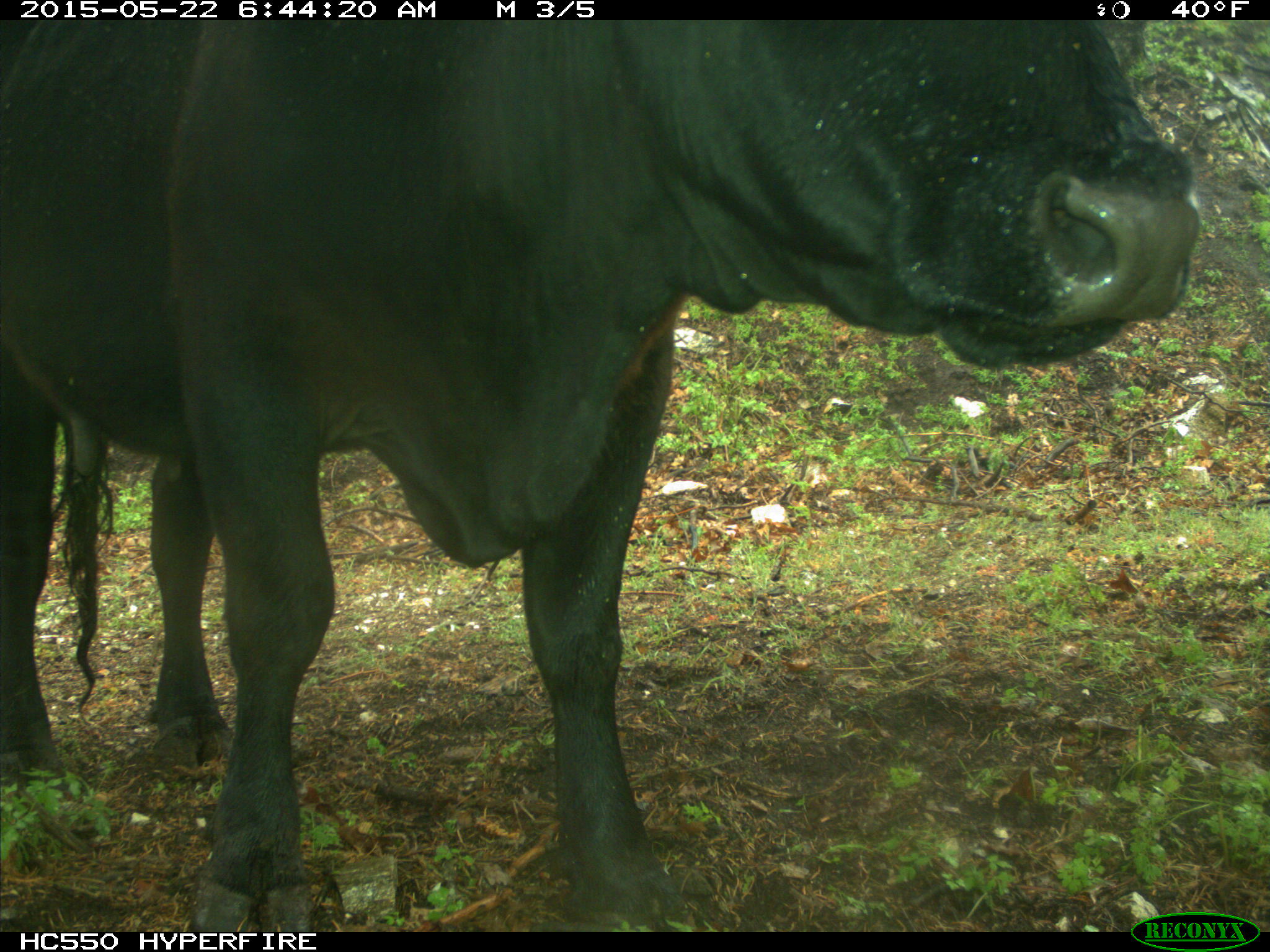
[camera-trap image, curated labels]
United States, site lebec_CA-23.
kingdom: Animalia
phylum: Chordata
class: Mammalia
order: Artiodactyla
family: Bovidae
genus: Bos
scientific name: Bos taurus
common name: domestic cow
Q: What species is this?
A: Bos taurus (domestic cow).